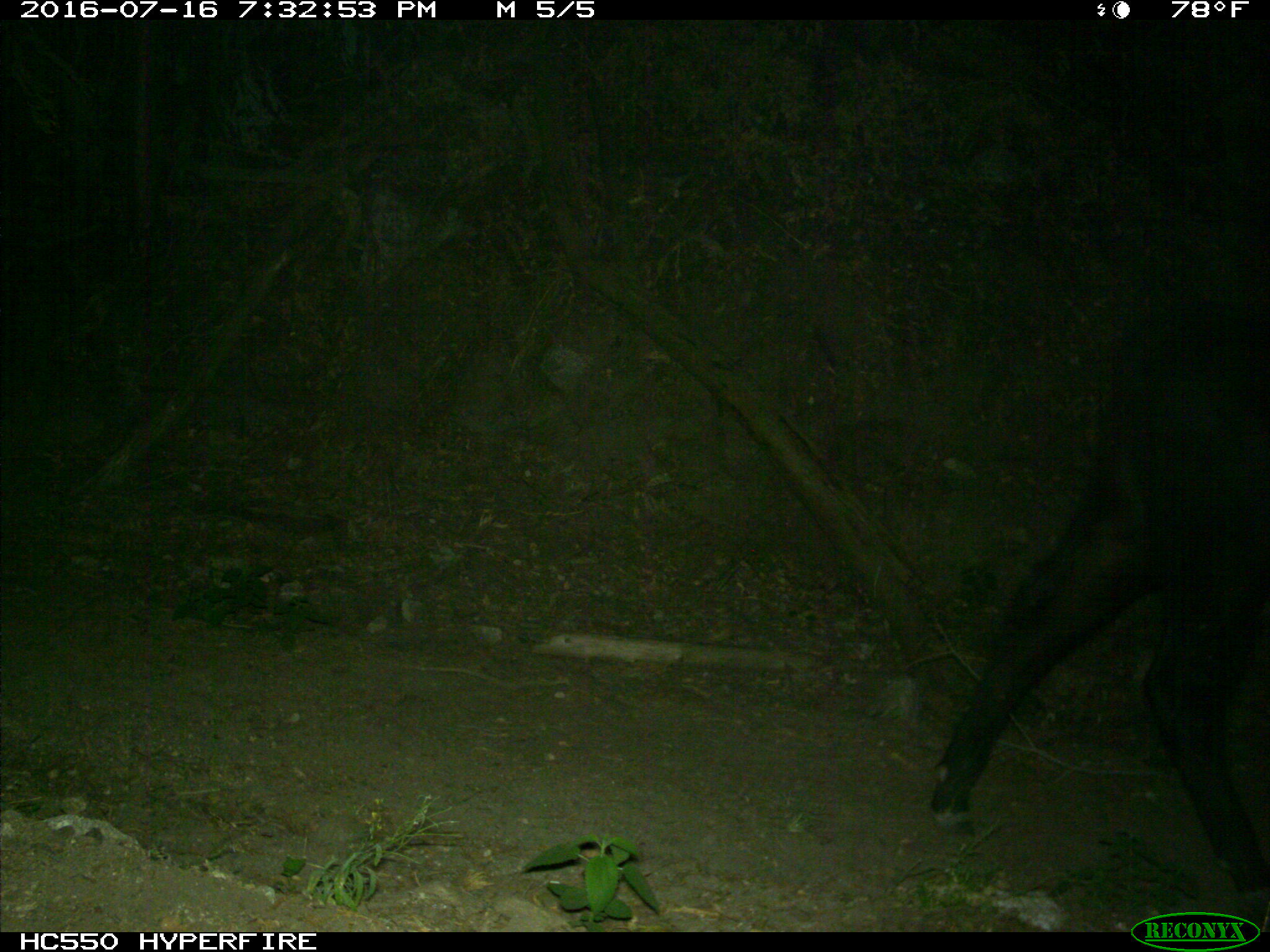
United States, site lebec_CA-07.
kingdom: Animalia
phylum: Chordata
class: Mammalia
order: Artiodactyla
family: Bovidae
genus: Bos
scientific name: Bos taurus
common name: domestic cow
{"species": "Bos taurus (domestic cow)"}